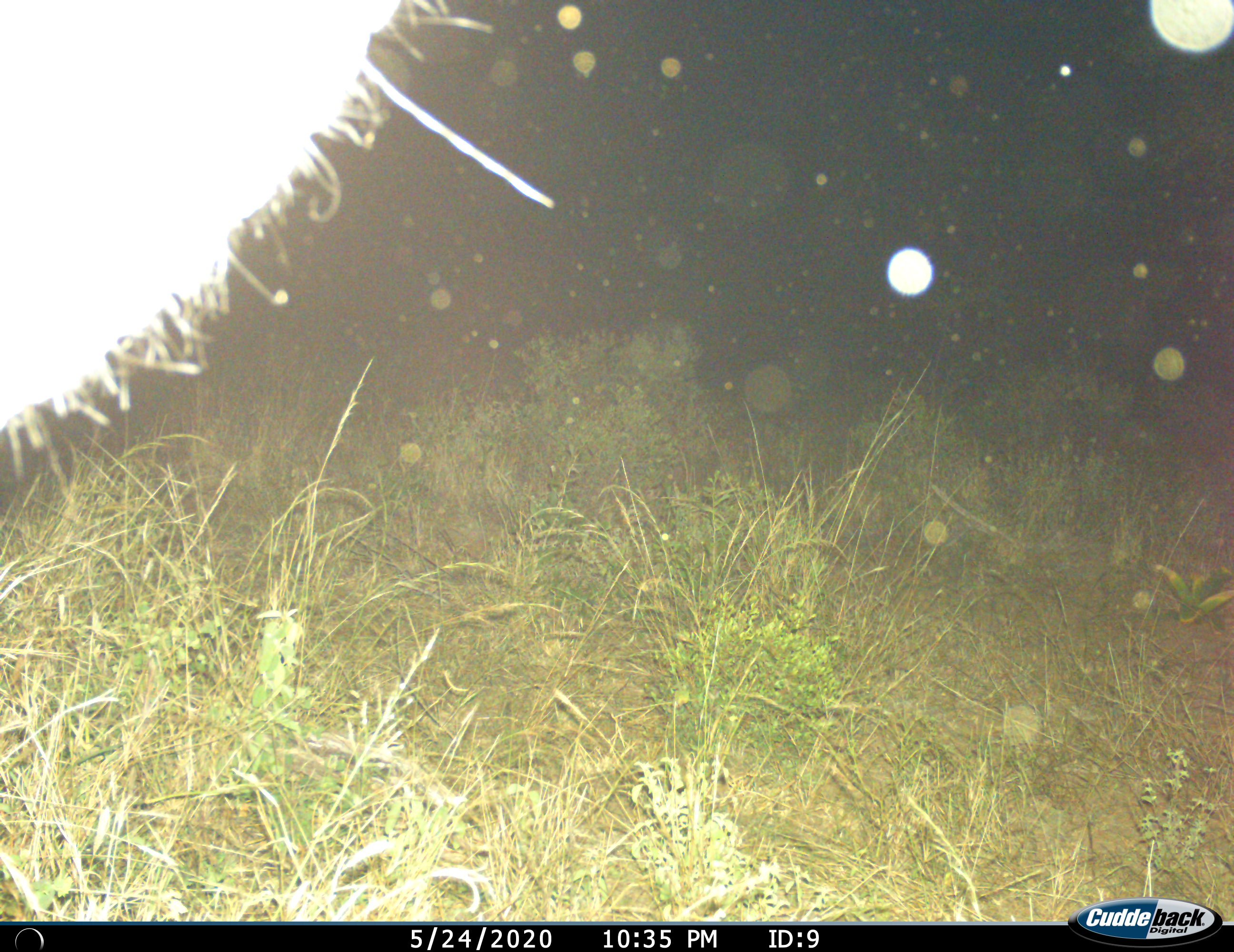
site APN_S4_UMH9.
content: unidentified animal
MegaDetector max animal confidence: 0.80